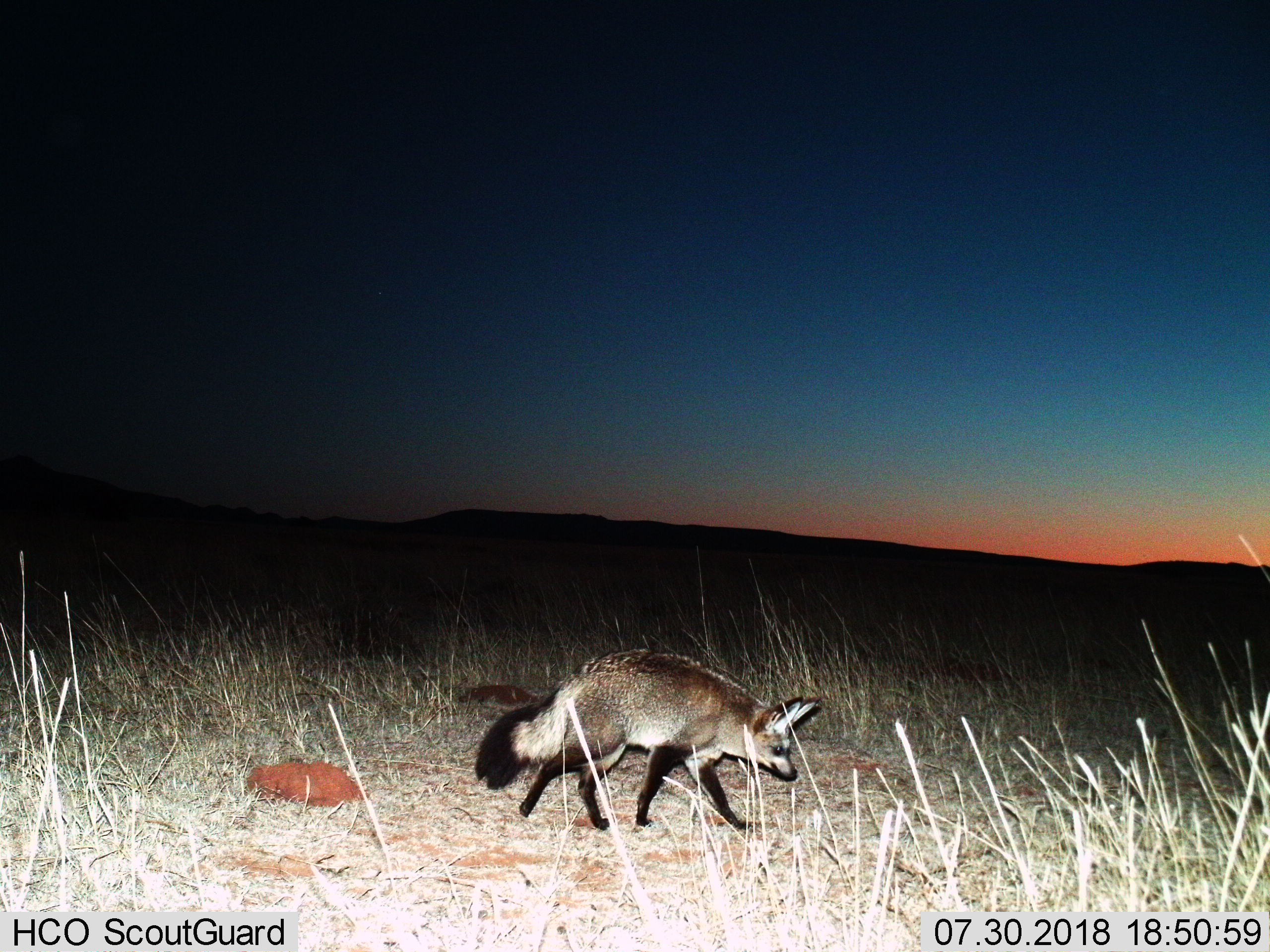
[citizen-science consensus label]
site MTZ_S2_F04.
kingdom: Animalia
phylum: Chordata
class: Mammalia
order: Carnivora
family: Canidae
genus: Otocyon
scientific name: Otocyon megalotis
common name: bat-eared fox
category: foxbateared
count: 1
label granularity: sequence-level